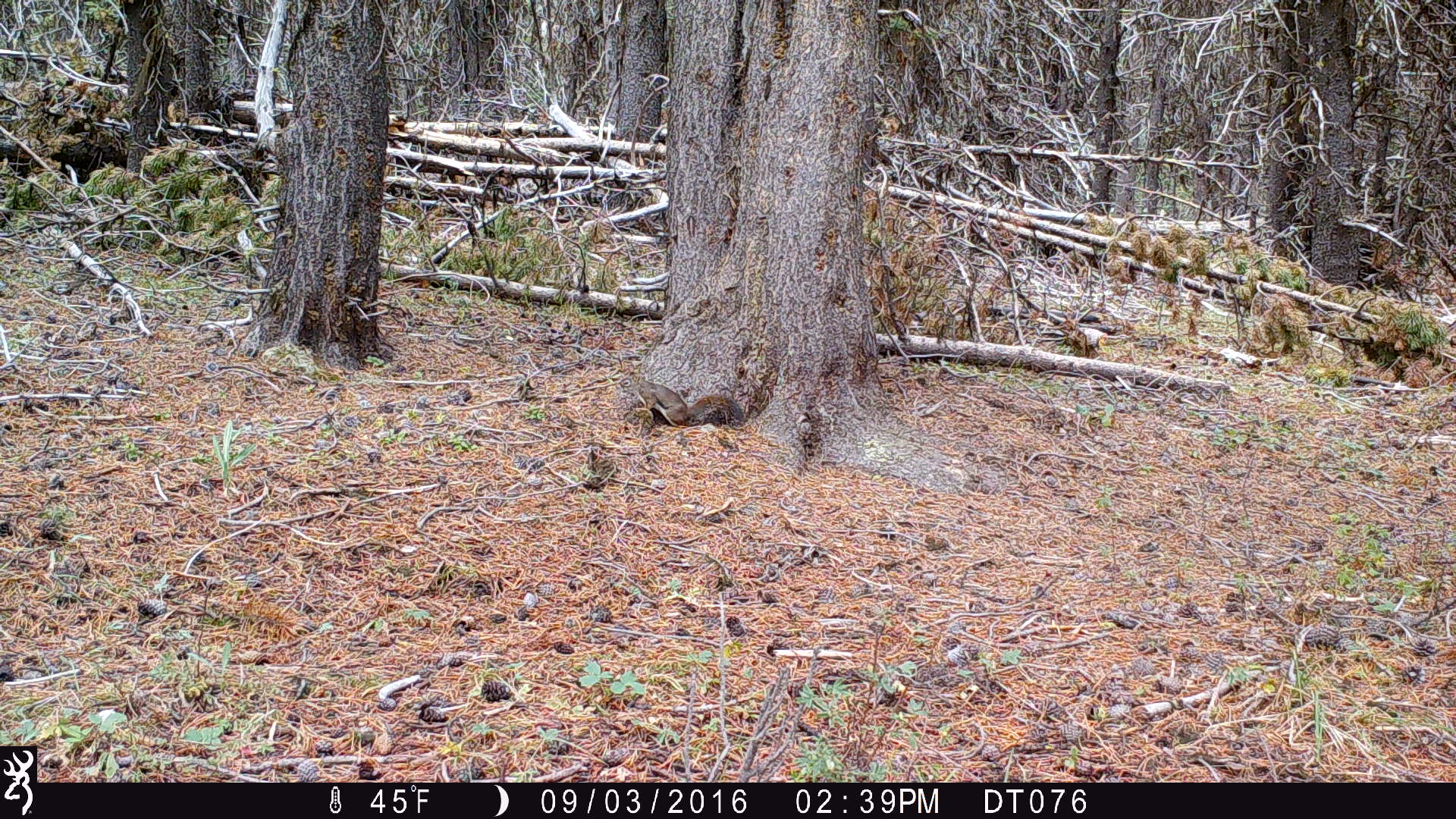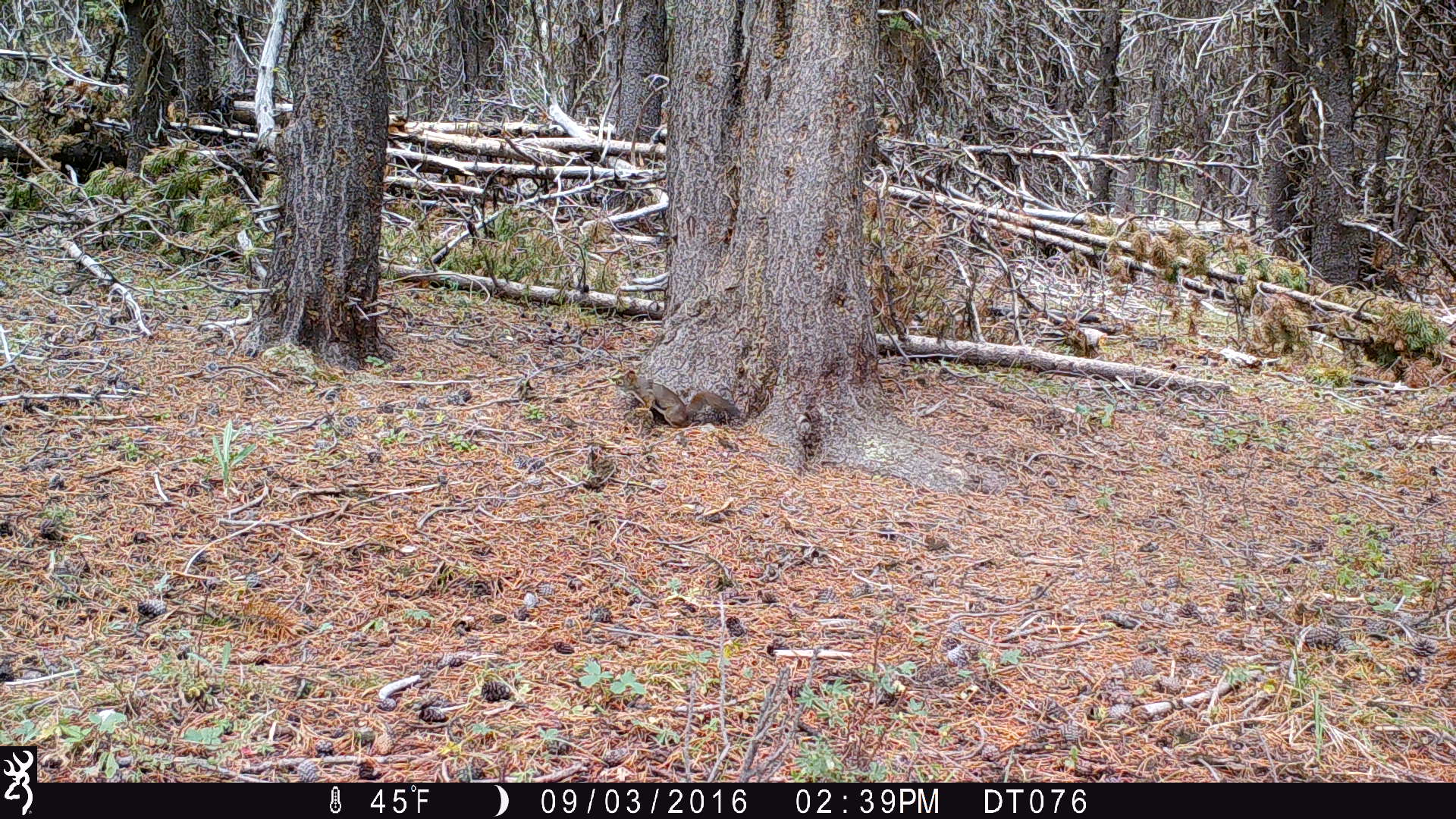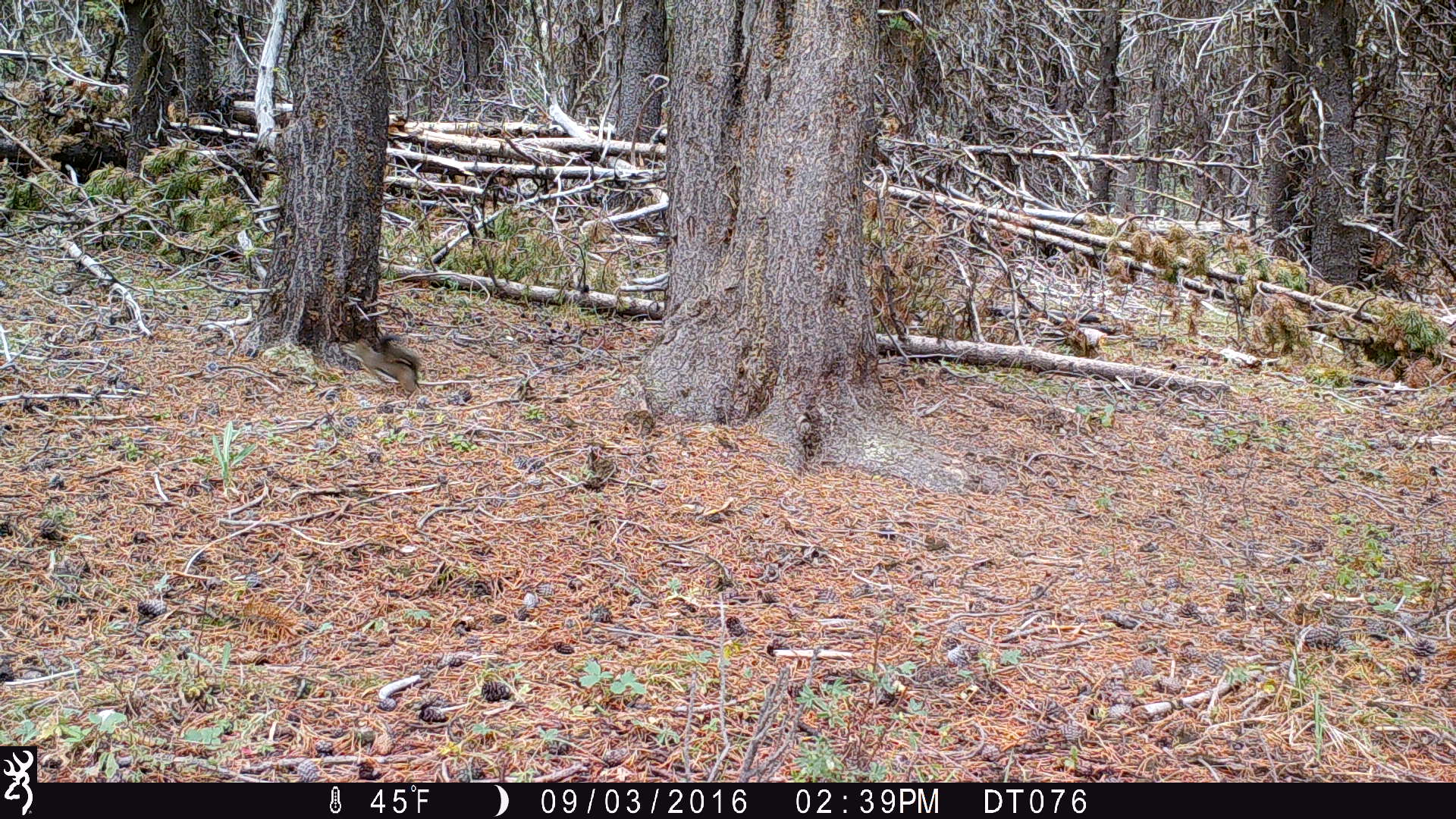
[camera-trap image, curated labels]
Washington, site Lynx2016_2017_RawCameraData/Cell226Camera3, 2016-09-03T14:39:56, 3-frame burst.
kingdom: Animalia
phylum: Chordata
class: Mammalia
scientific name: Mammalia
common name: small mammal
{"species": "small mammal (Mammalia)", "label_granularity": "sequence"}